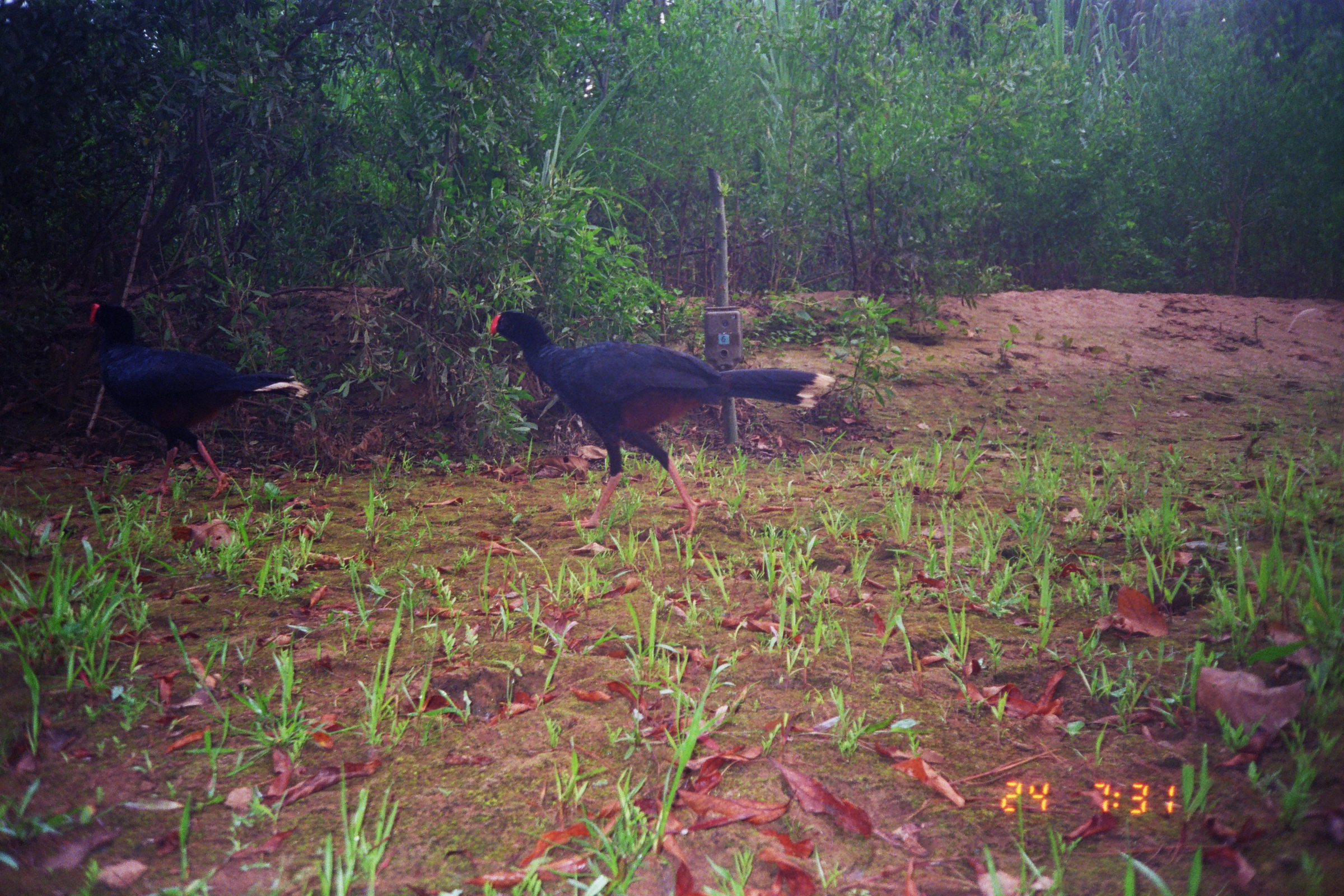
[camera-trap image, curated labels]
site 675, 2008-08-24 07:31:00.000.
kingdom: Animalia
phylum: Chordata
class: Aves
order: Galliformes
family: Cracidae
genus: Mitu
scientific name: Mitu tuberosum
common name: razor-billed curassow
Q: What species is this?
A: Mitu tuberosum (razor-billed curassow).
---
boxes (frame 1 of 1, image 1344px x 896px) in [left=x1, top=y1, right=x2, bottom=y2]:
mitu tuberosum: [left=489, top=310, right=836, bottom=538]; [left=89, top=301, right=309, bottom=499]